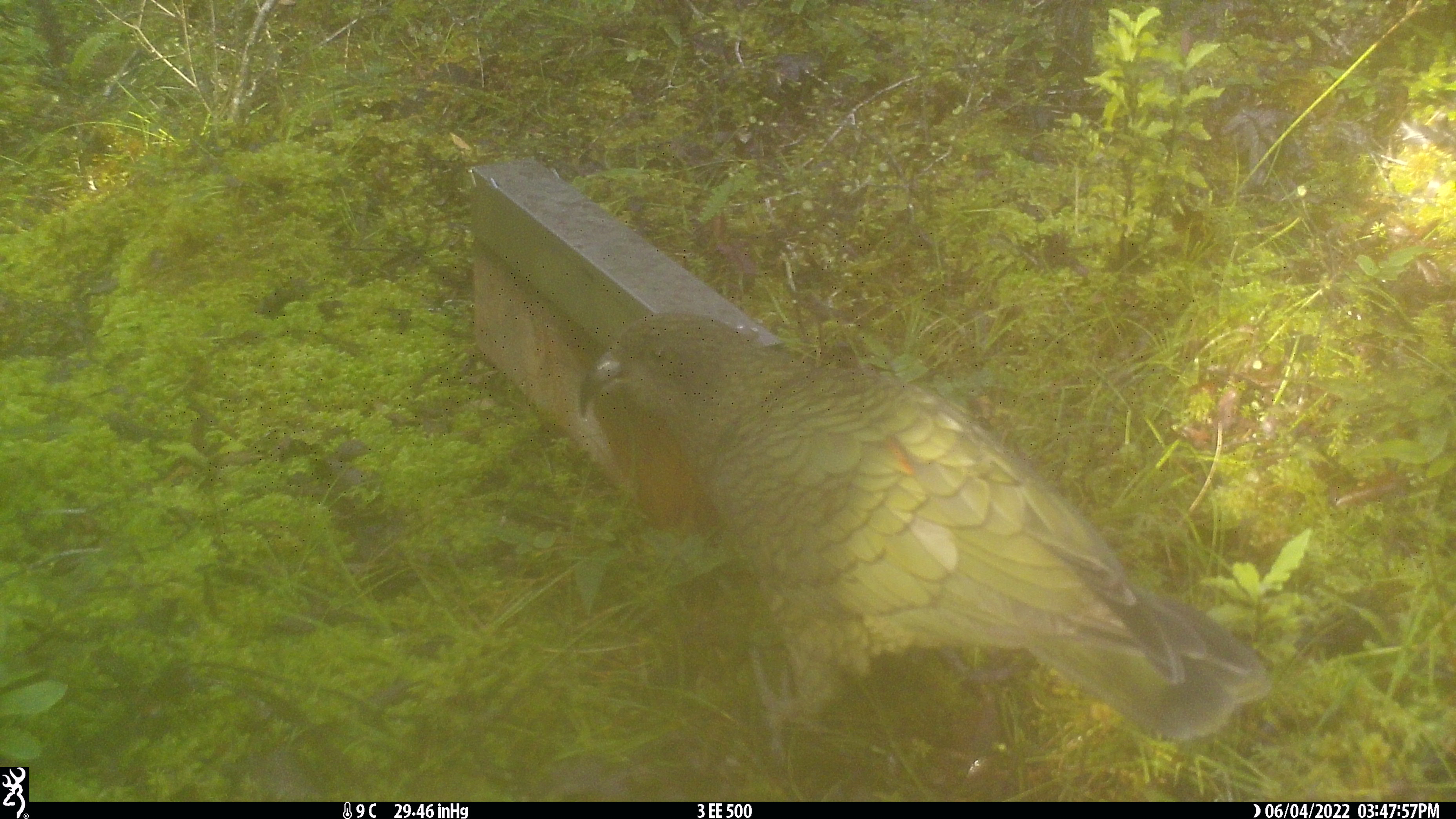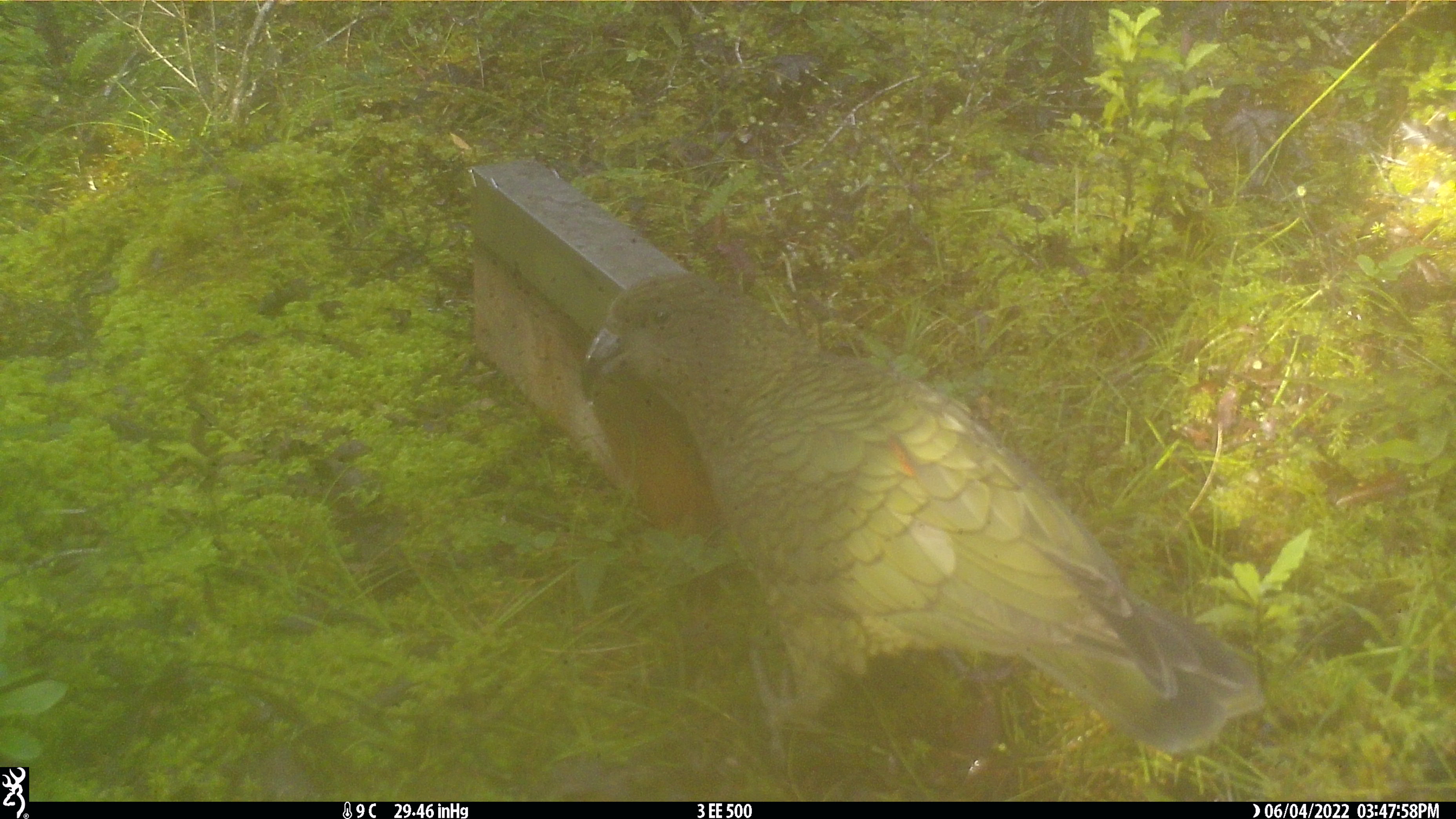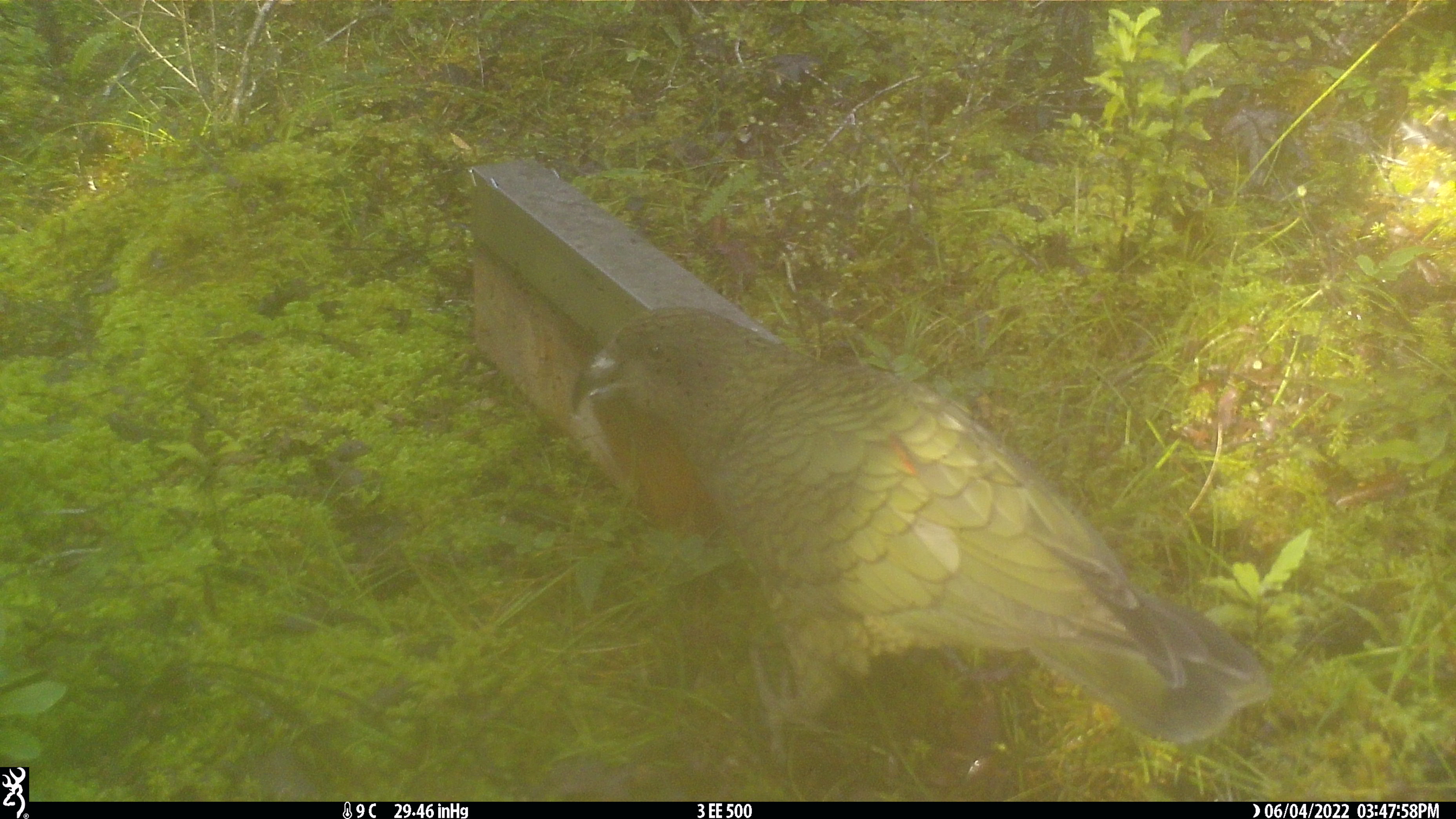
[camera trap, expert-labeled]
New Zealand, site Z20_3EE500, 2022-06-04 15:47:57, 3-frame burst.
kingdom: Animalia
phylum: Chordata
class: Aves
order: Psittaciformes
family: Strigopidae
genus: Nestor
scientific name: Nestor notabilis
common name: kea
Kea (Nestor notabilis).